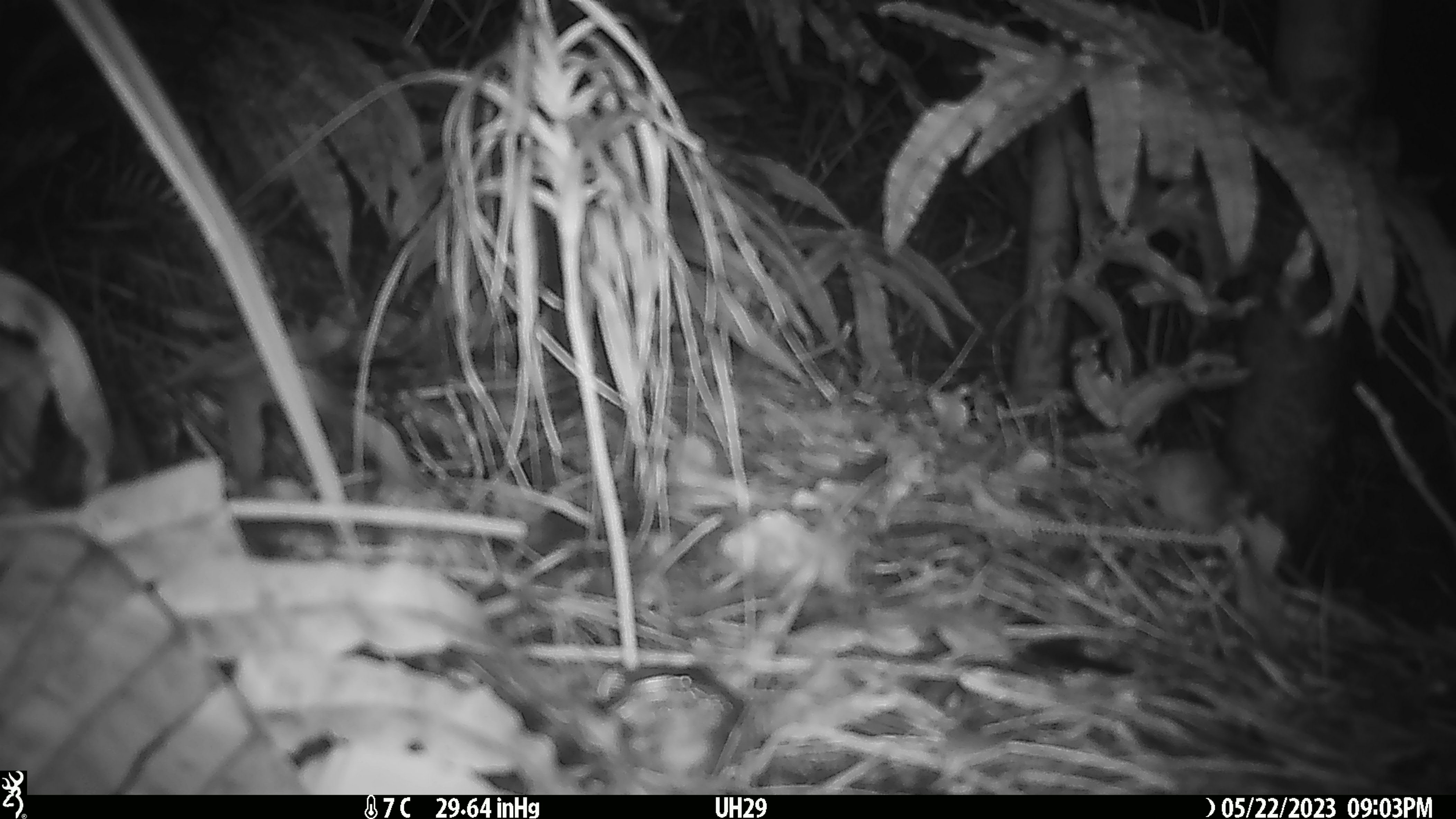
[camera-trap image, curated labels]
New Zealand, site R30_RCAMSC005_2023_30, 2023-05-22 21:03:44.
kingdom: Animalia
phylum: Chordata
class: Mammalia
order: Rodentia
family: Muridae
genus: Mus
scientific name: Mus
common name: mouse